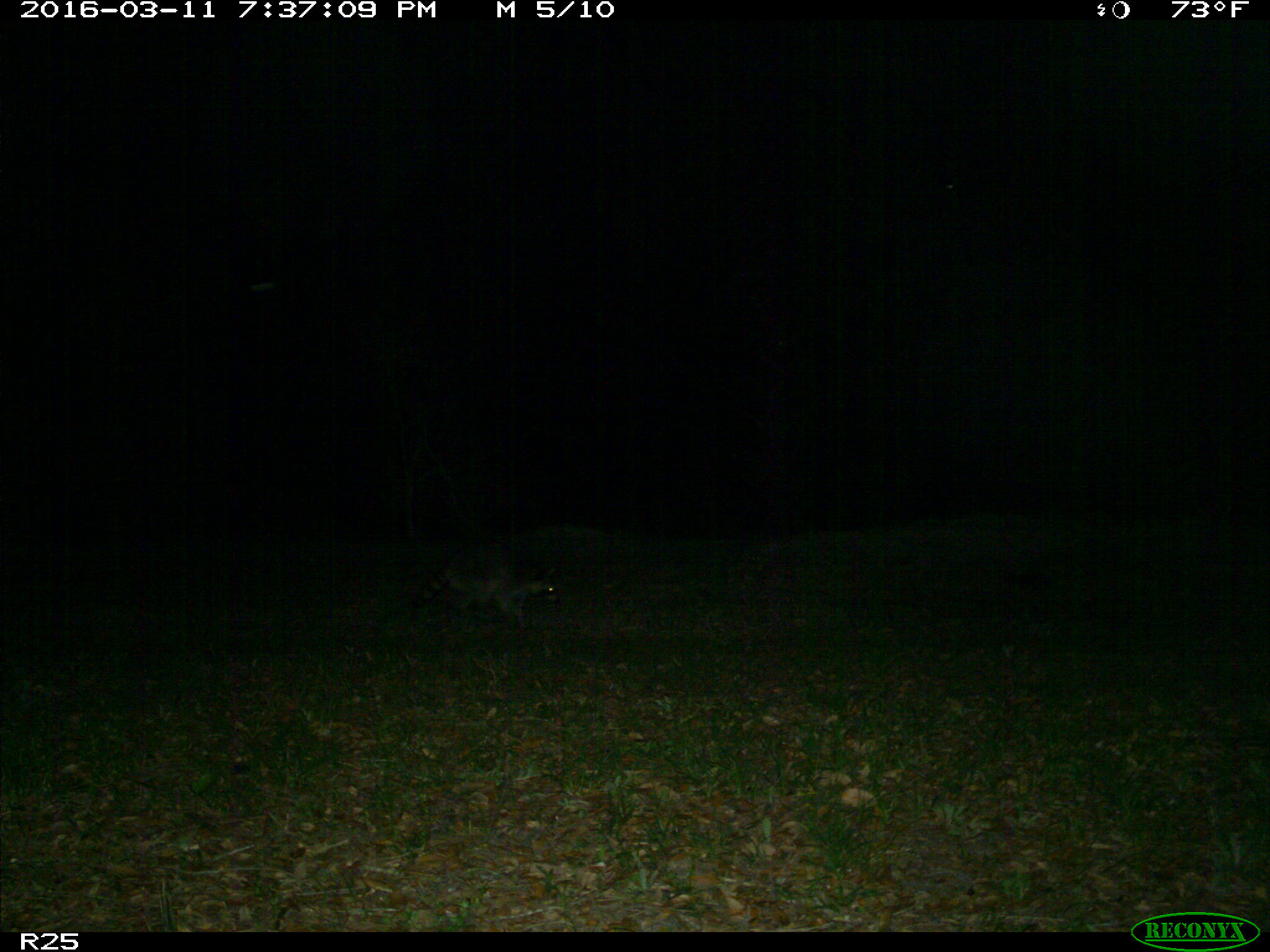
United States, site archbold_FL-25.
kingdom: Animalia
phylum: Chordata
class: Mammalia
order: Carnivora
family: Procyonidae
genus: Procyon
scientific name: Procyon lotor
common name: common raccoon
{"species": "Procyon lotor (common raccoon)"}